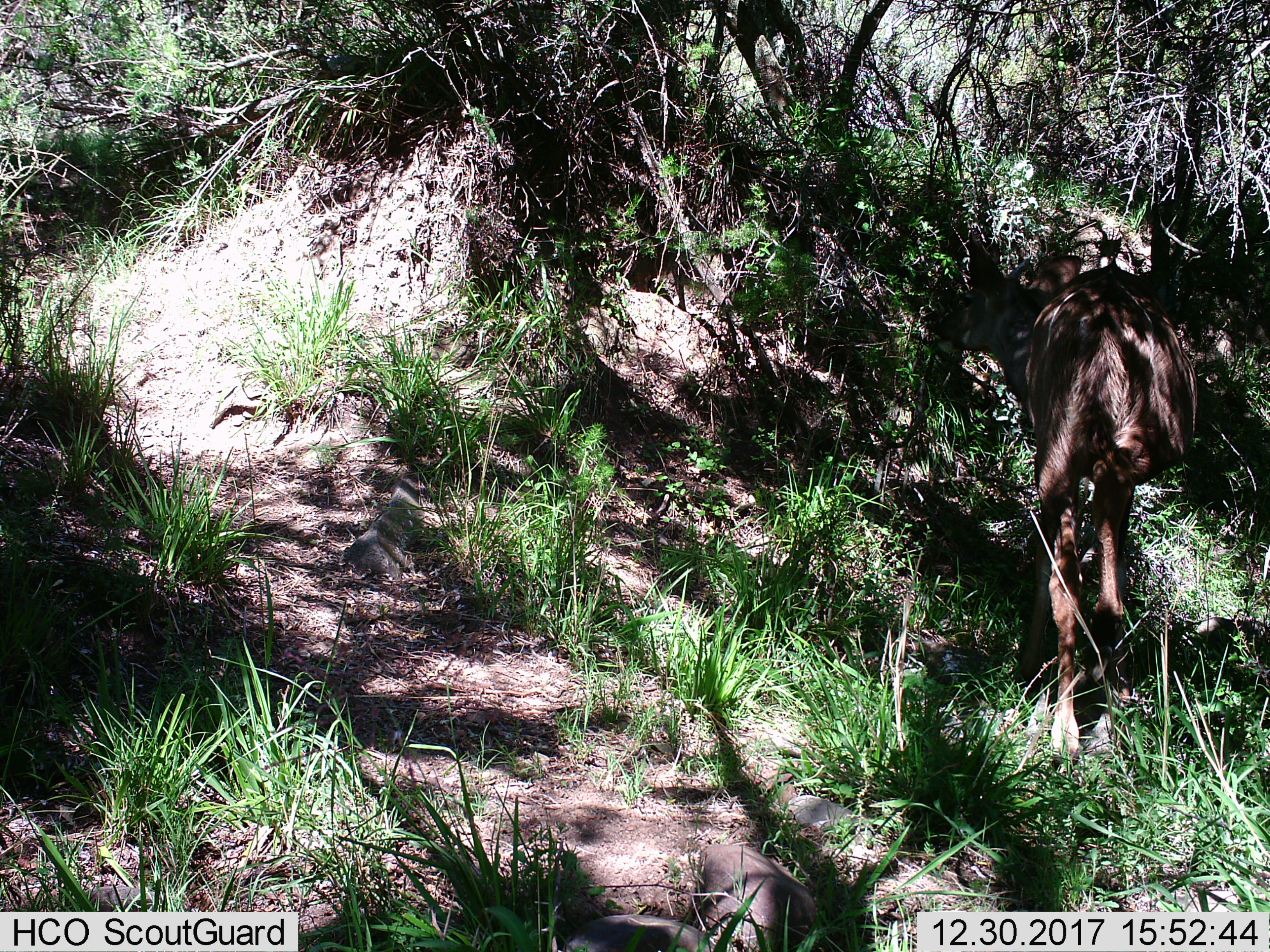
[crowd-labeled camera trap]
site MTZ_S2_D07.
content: unidentified animal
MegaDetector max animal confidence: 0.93